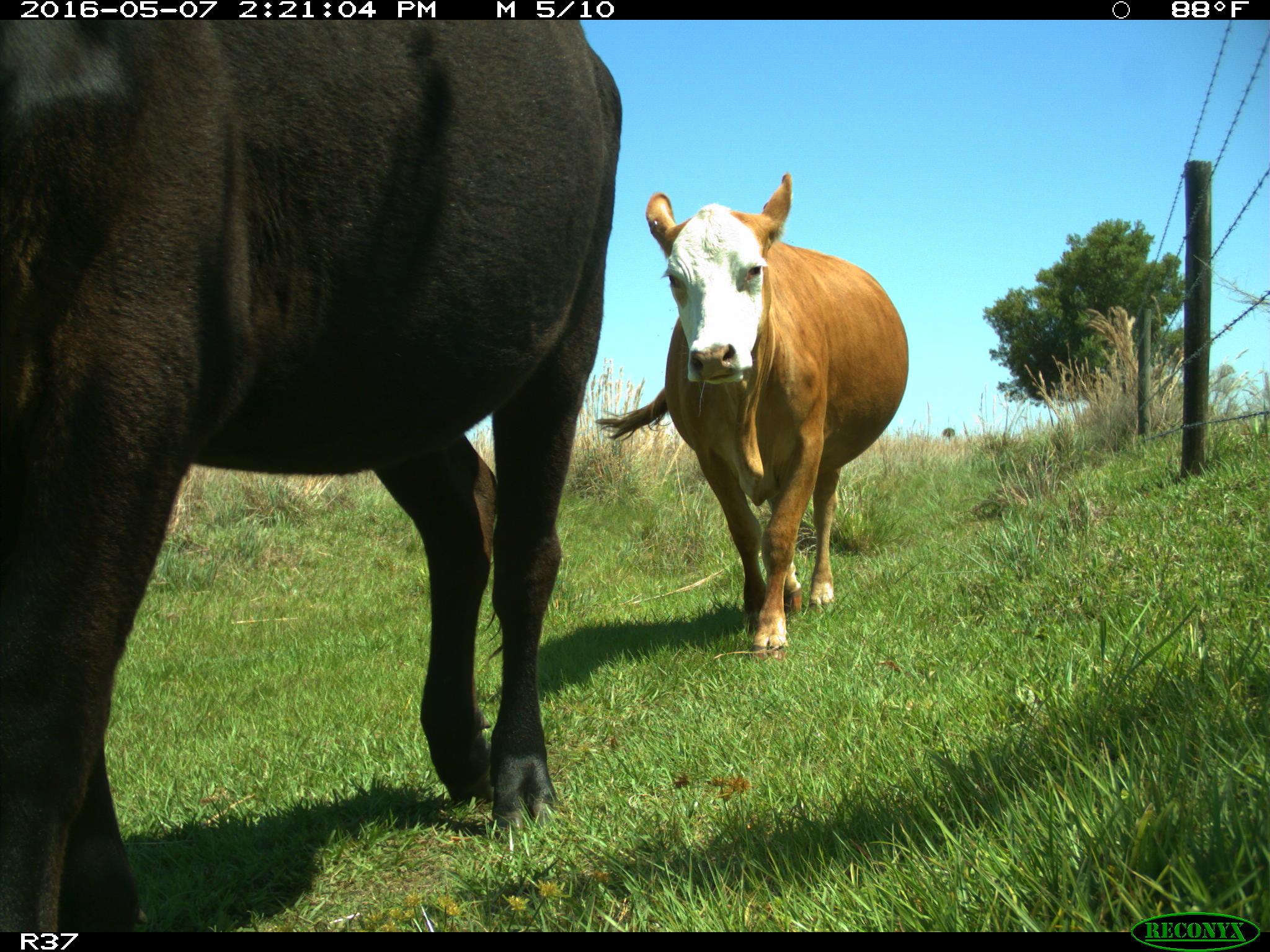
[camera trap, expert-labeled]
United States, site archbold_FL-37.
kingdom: Animalia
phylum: Chordata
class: Mammalia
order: Artiodactyla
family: Bovidae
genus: Bos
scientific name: Bos taurus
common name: domestic cow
Bos taurus (domestic cow).